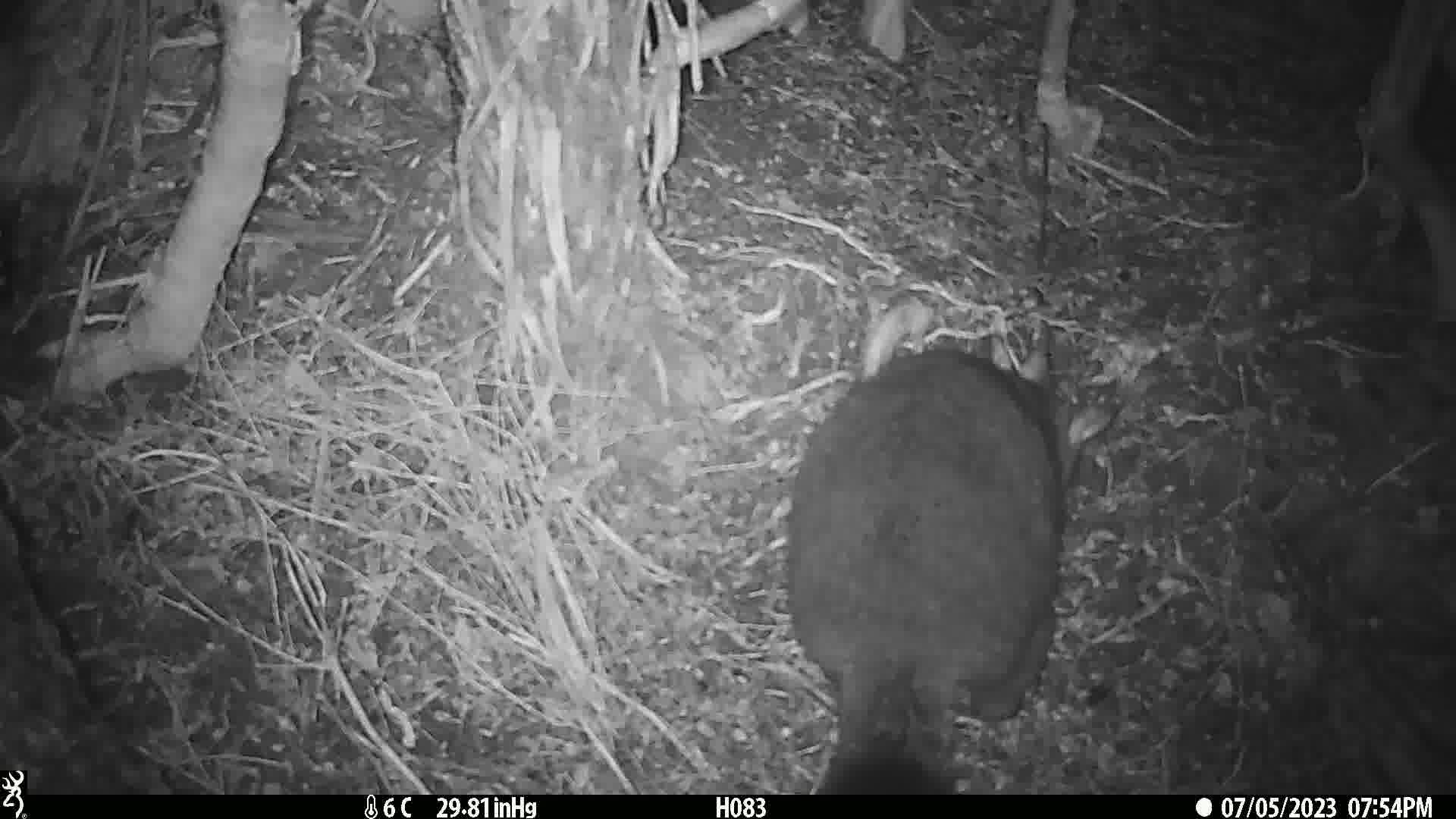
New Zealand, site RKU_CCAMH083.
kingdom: Animalia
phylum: Chordata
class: Mammalia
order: Diprotodontia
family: Phalangeridae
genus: Trichosurus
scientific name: Trichosurus vulpecula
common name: common brushtail possum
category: possum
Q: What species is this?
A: Possum (common brushtail possum) (Trichosurus vulpecula).